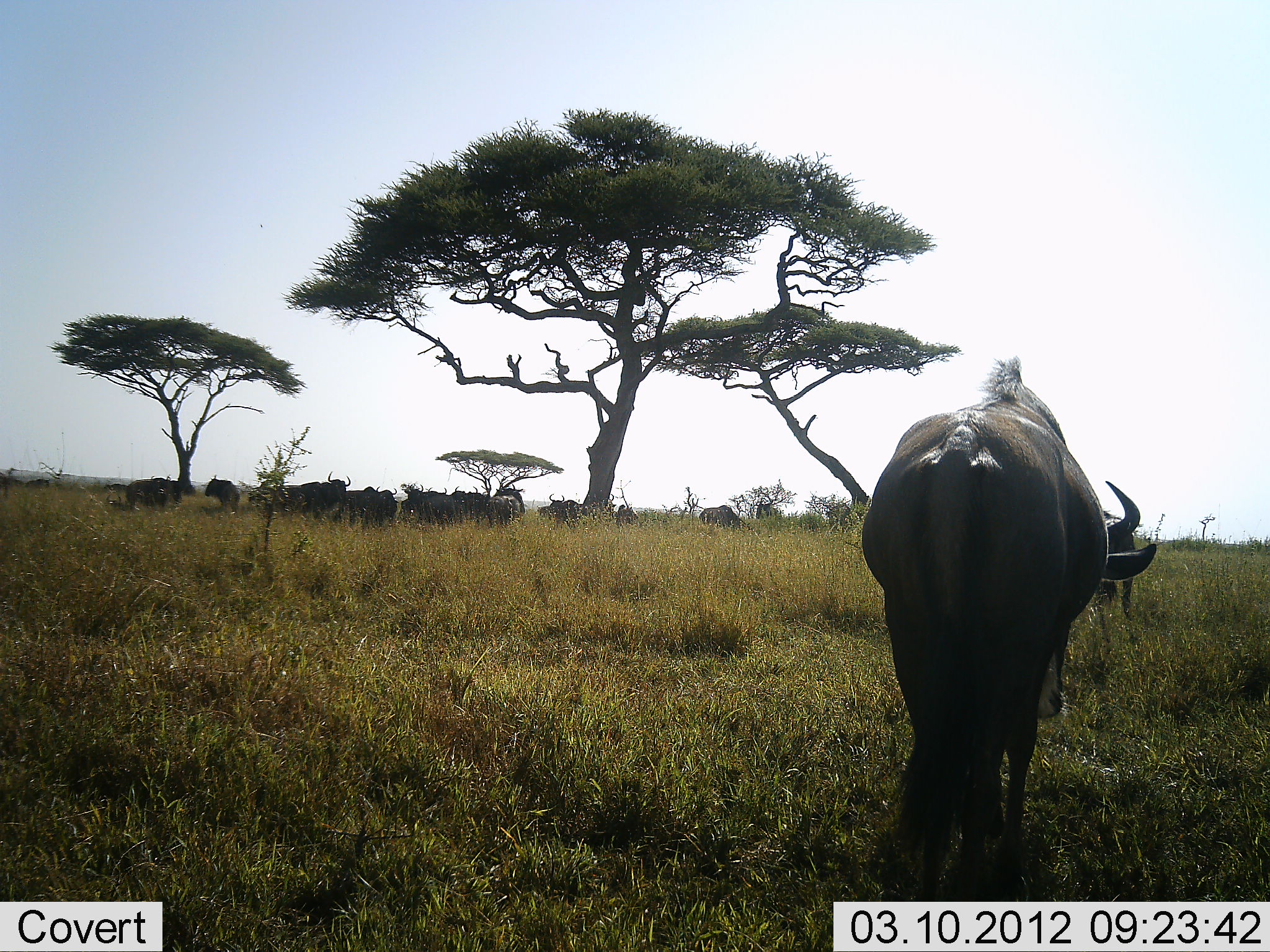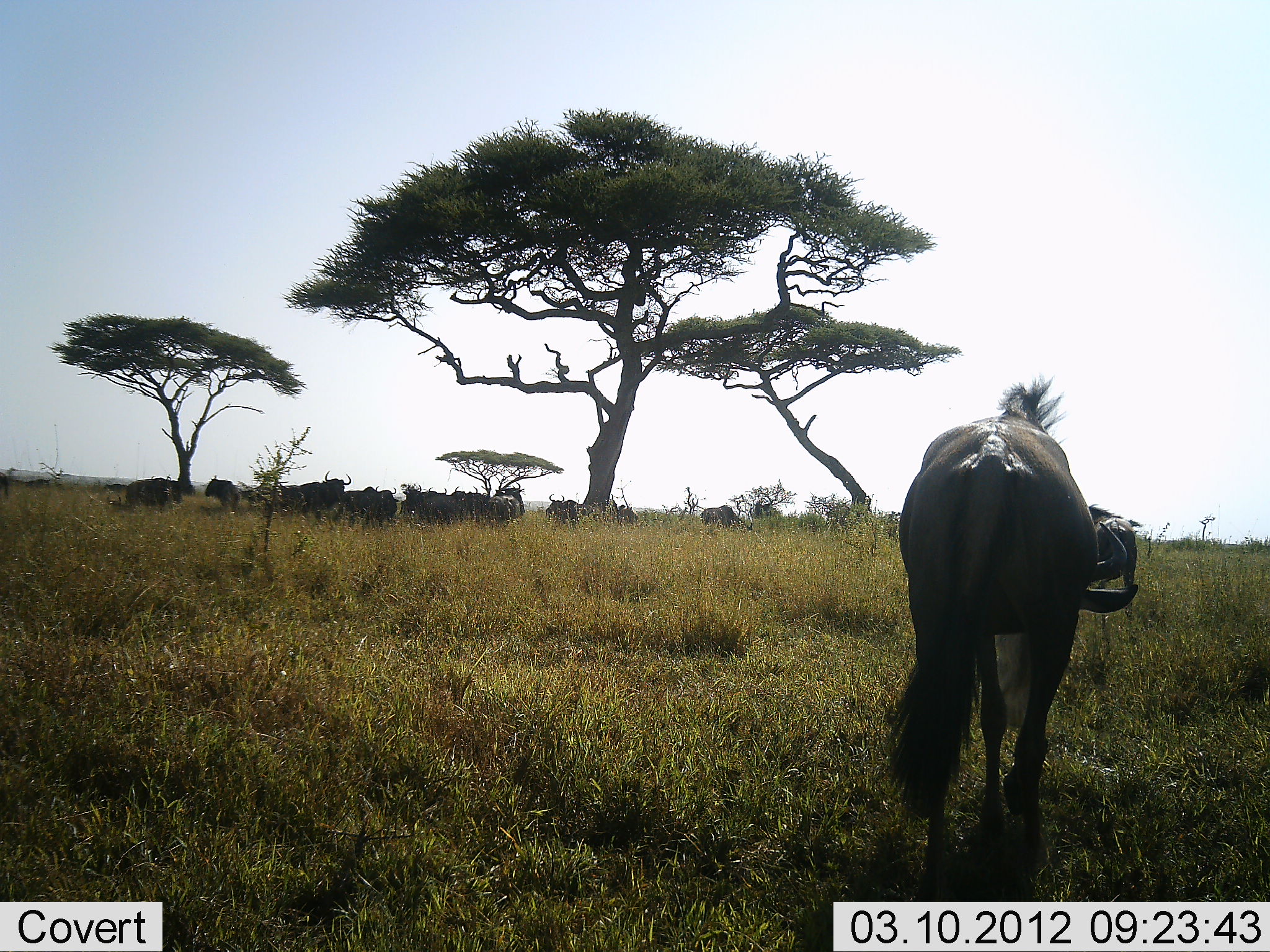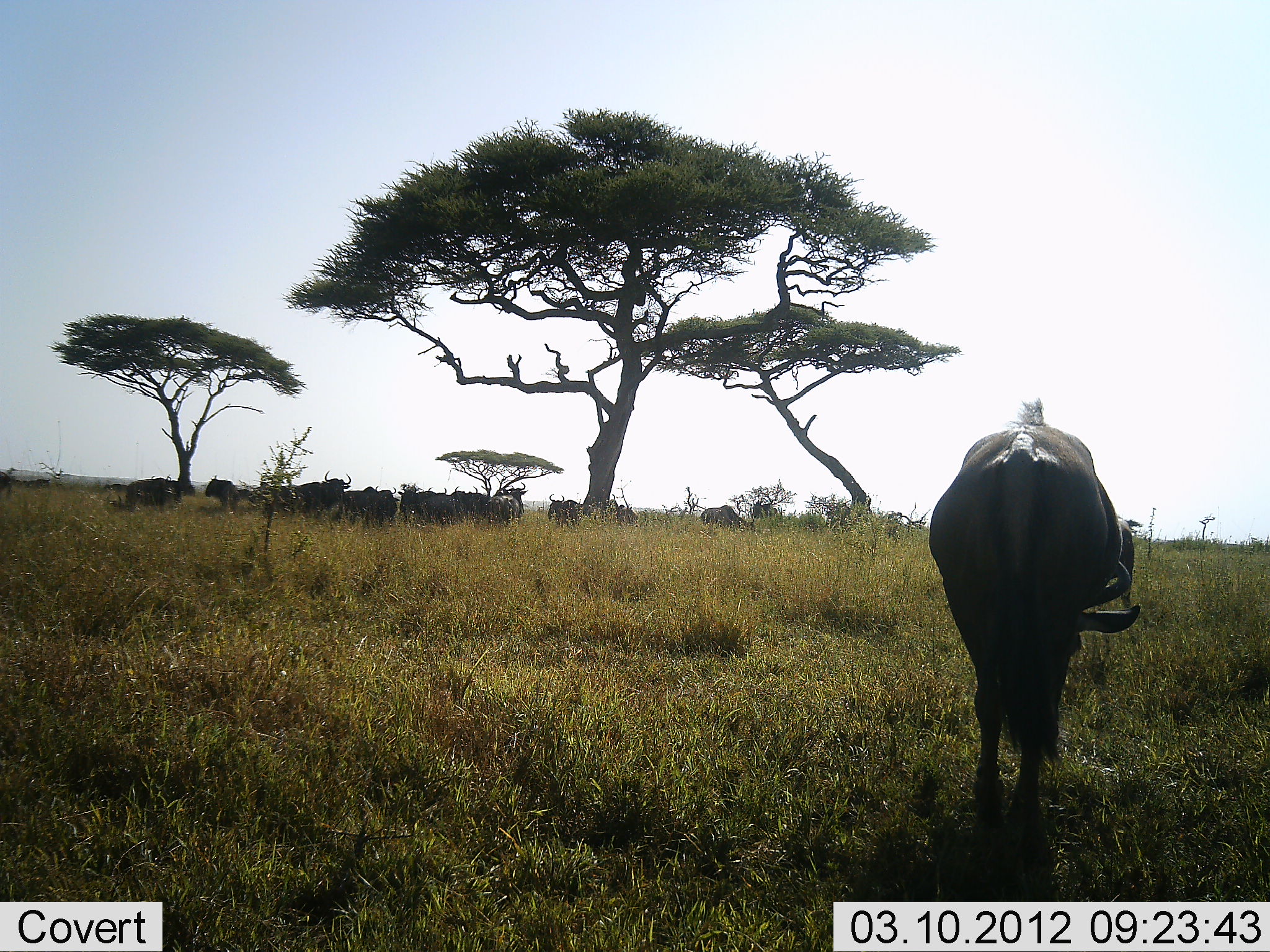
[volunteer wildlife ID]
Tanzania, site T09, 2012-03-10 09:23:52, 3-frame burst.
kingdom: Animalia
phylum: Chordata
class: Mammalia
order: Artiodactyla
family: Bovidae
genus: Connochaetes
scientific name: Connochaetes taurinus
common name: blue wildebeest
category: wildebeest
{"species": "wildebeest (blue wildebeest) (Connochaetes taurinus)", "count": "11-50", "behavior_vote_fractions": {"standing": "85%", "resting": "23%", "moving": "38%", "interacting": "8%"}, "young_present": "0%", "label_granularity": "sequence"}